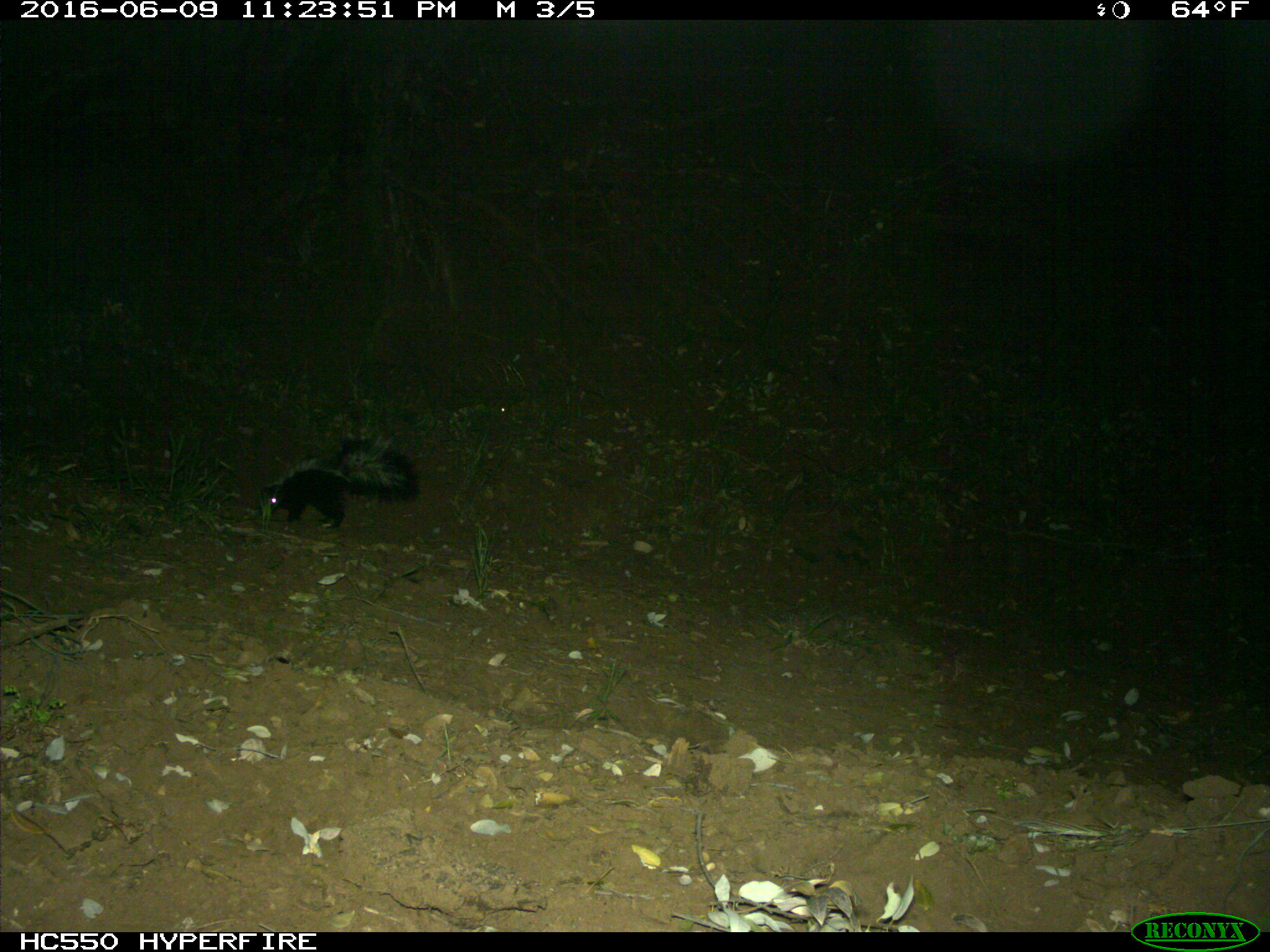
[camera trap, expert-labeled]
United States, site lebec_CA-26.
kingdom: Animalia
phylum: Chordata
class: Mammalia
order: Carnivora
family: Mephitidae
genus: Mephitis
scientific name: Mephitis mephitis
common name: striped skunk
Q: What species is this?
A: Mephitis mephitis (striped skunk).